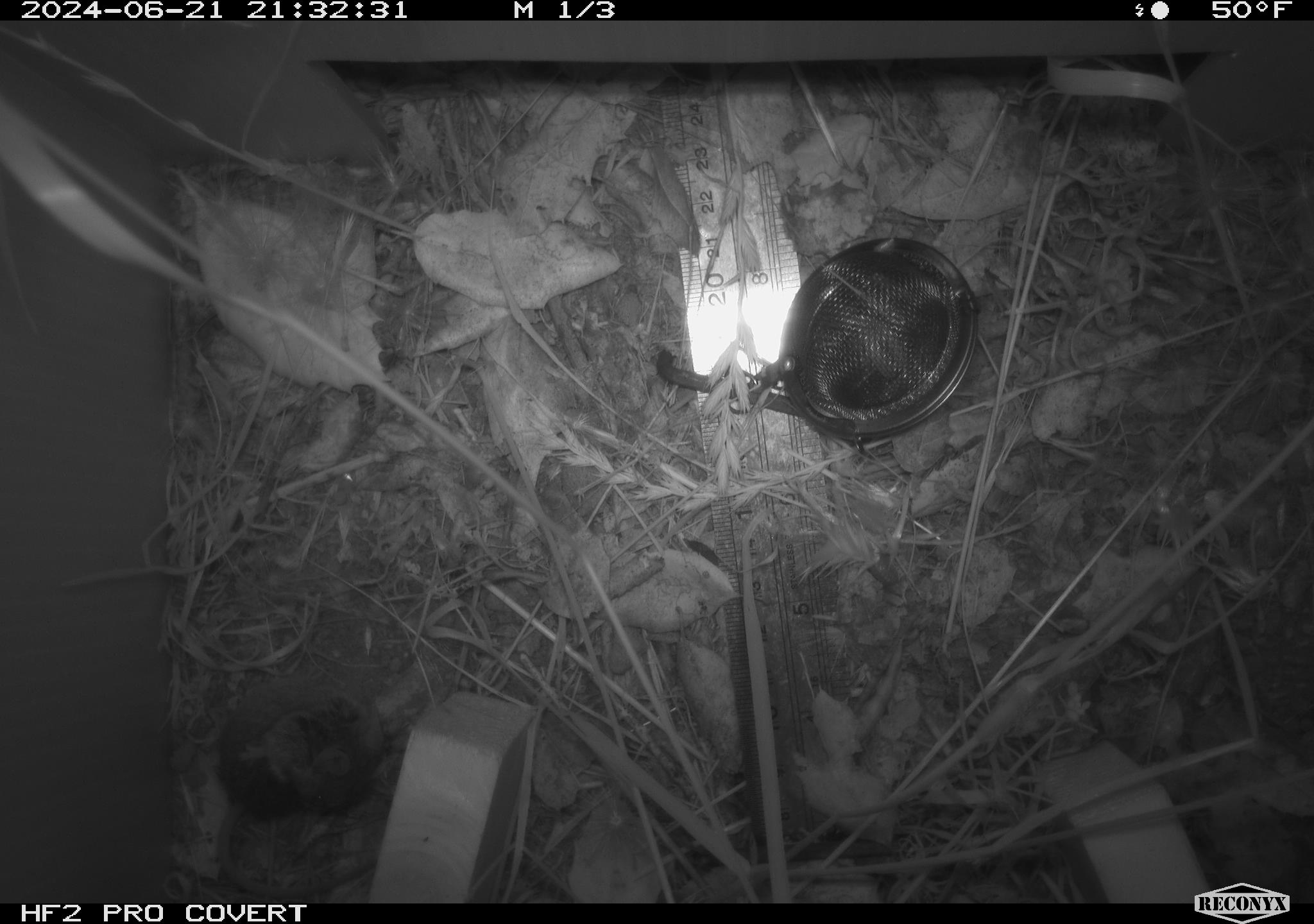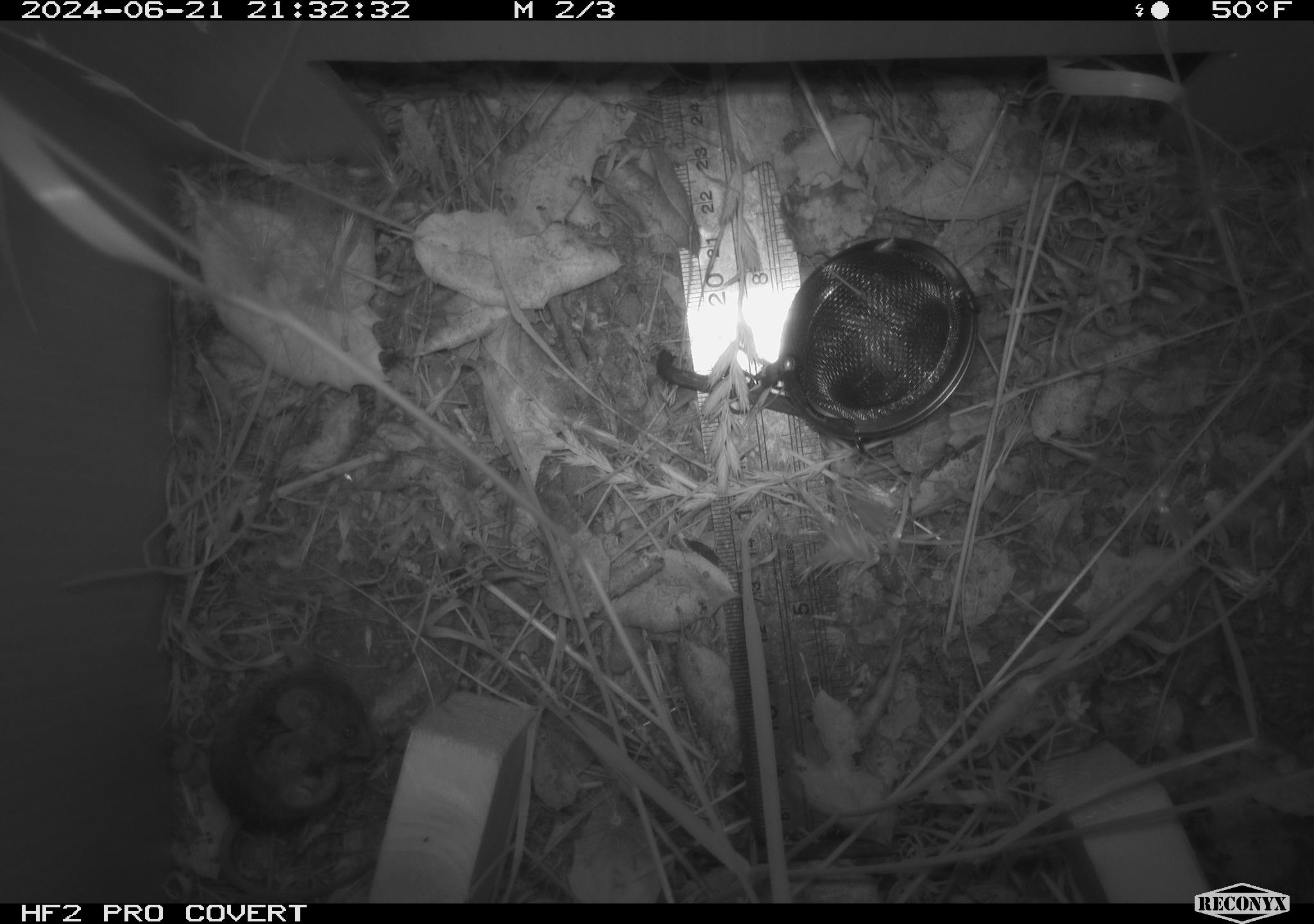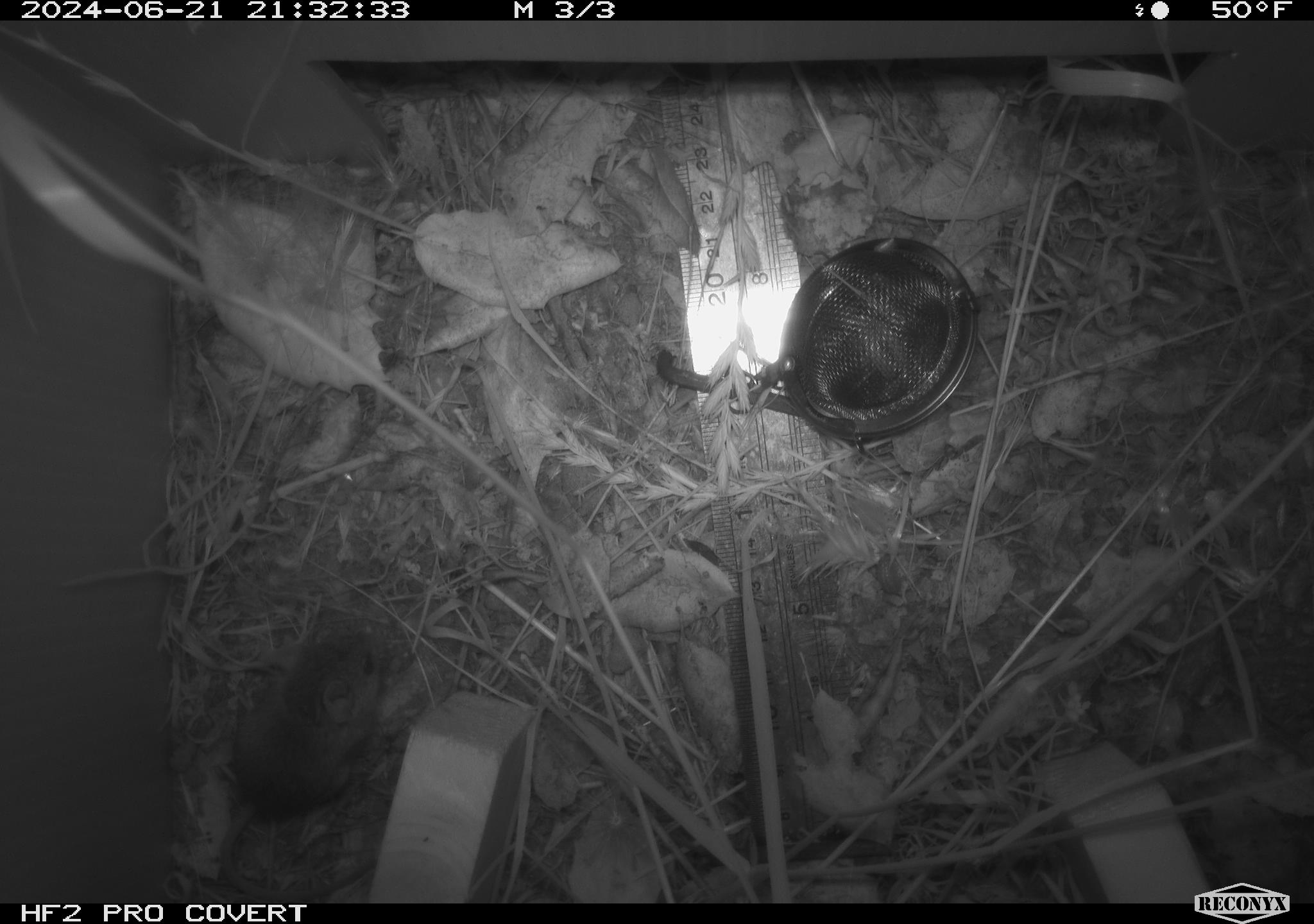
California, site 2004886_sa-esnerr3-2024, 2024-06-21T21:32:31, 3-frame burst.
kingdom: Animalia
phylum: Chordata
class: Mammalia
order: Rodentia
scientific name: Rodentia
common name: rodent